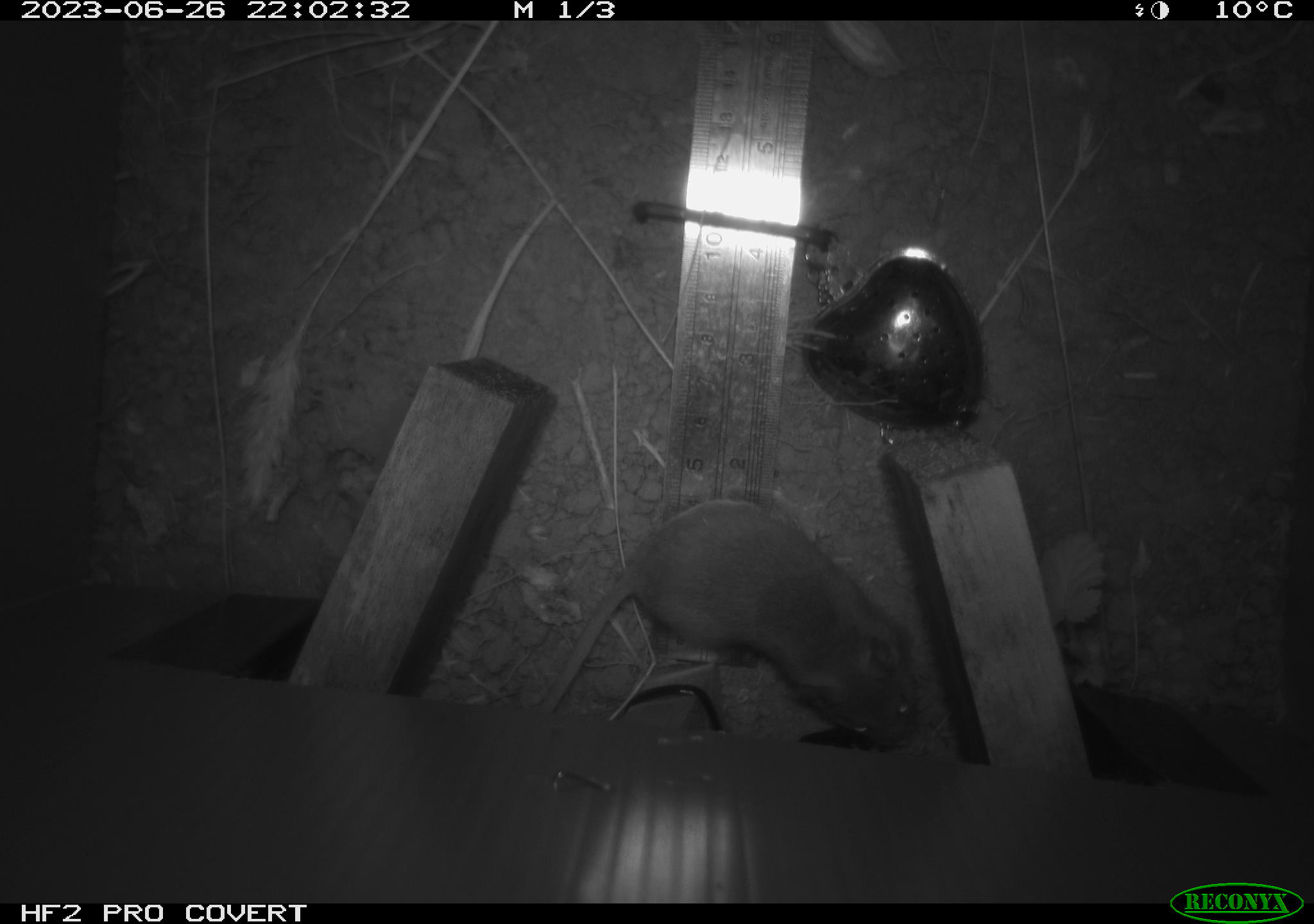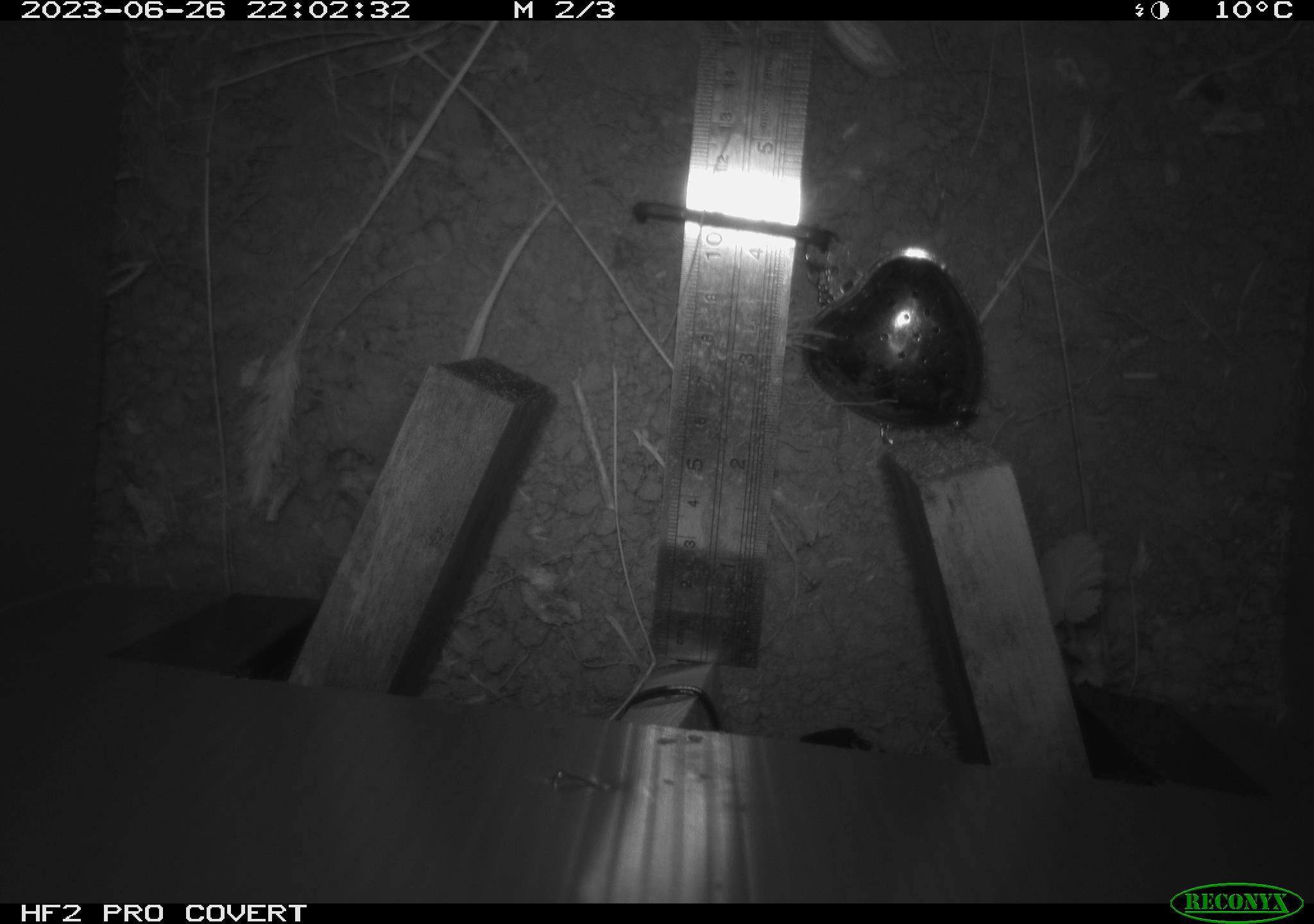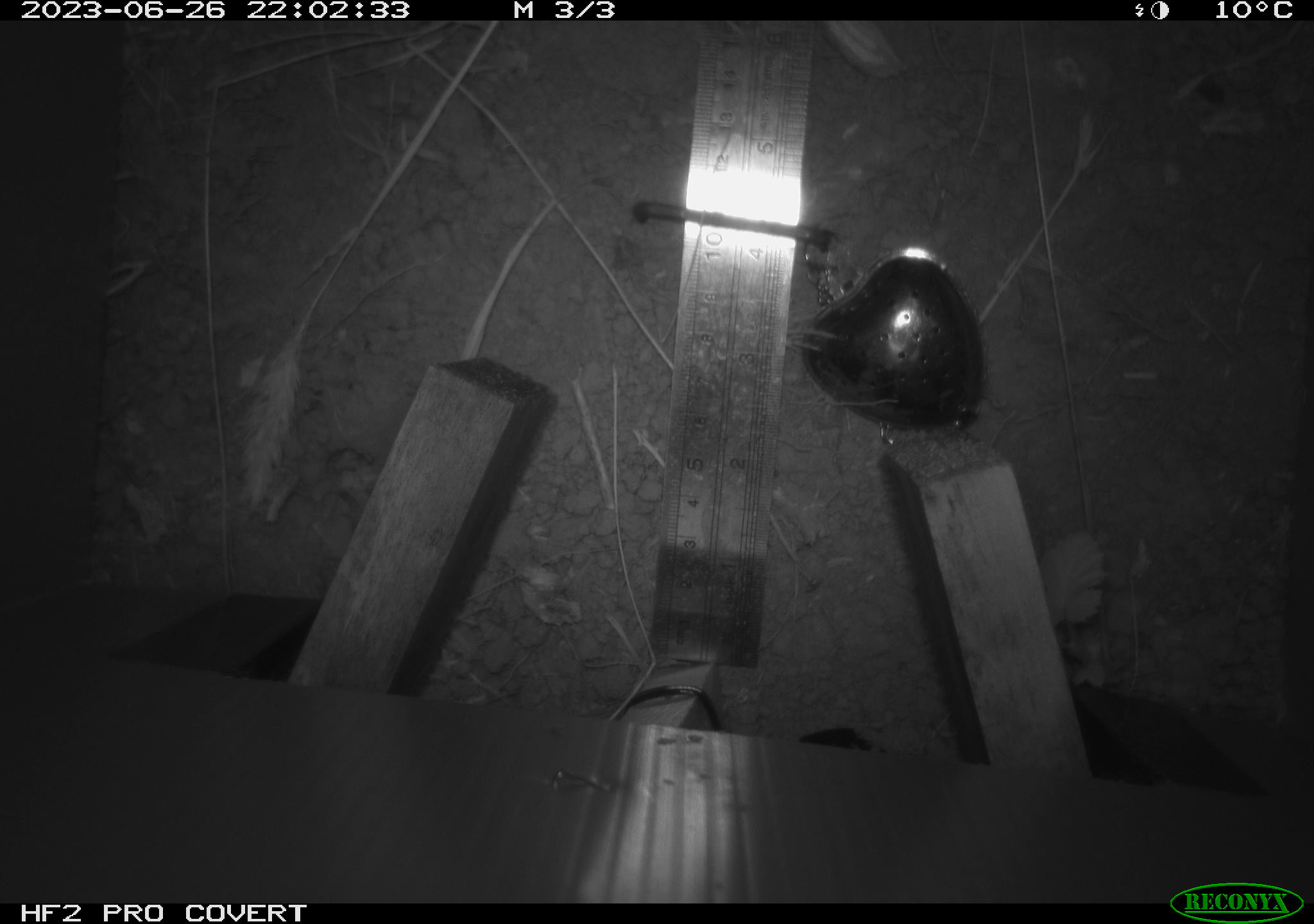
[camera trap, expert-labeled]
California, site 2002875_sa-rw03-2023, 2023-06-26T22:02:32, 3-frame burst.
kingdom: Animalia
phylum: Chordata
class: Mammalia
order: Rodentia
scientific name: Rodentia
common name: mouse species